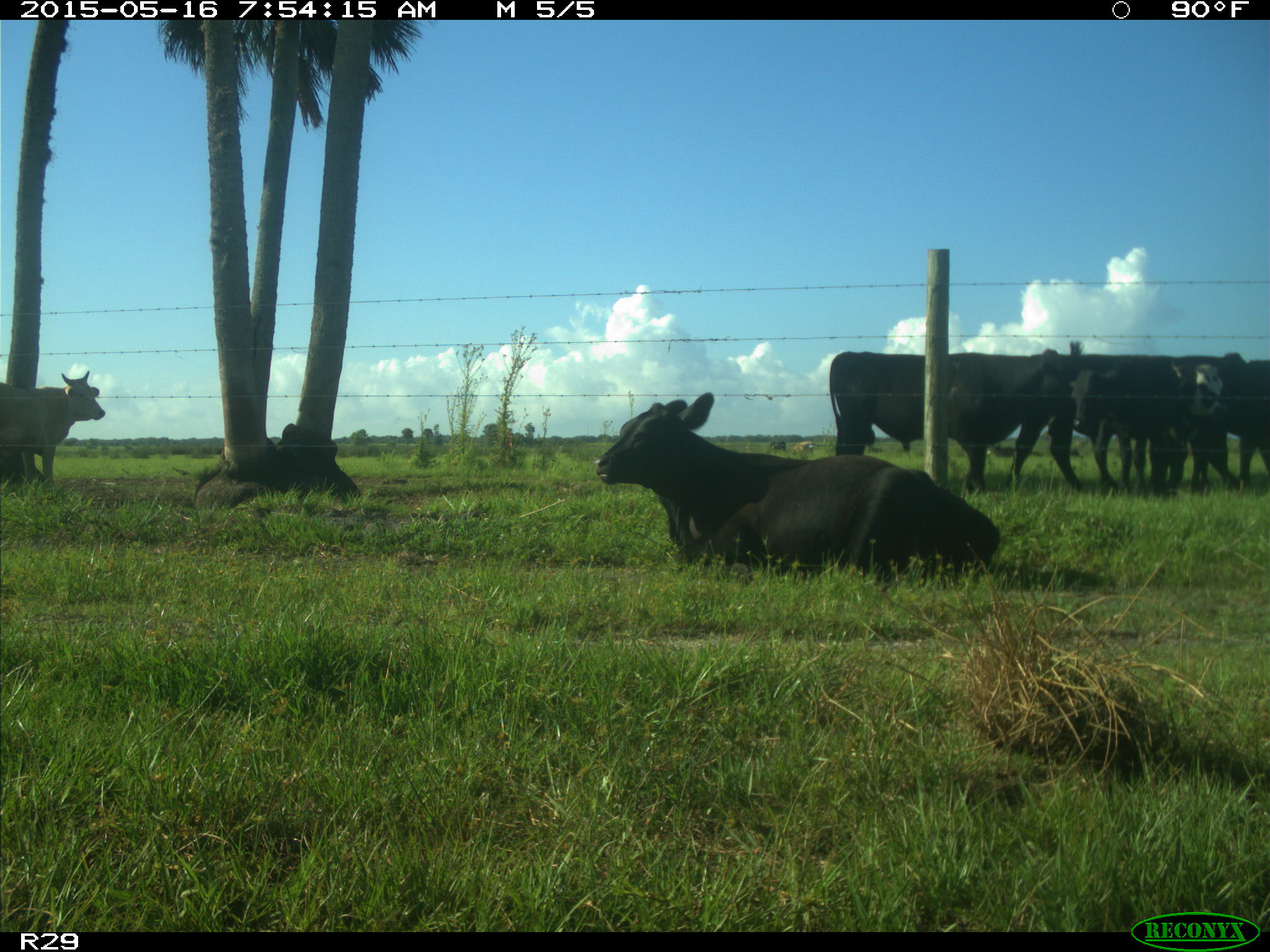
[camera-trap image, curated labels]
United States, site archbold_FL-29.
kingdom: Animalia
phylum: Chordata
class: Mammalia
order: Artiodactyla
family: Bovidae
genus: Bos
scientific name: Bos taurus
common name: domestic cow